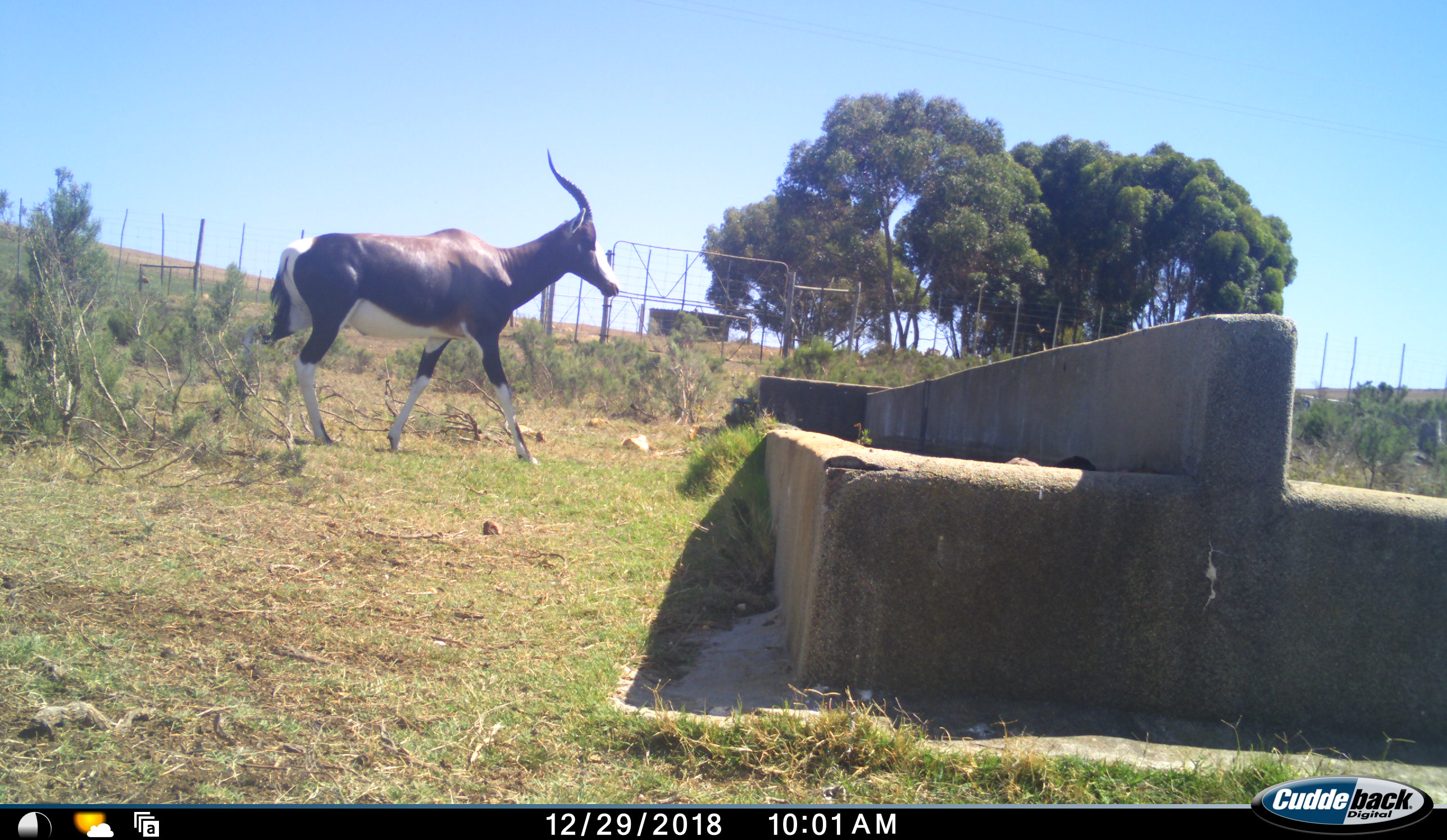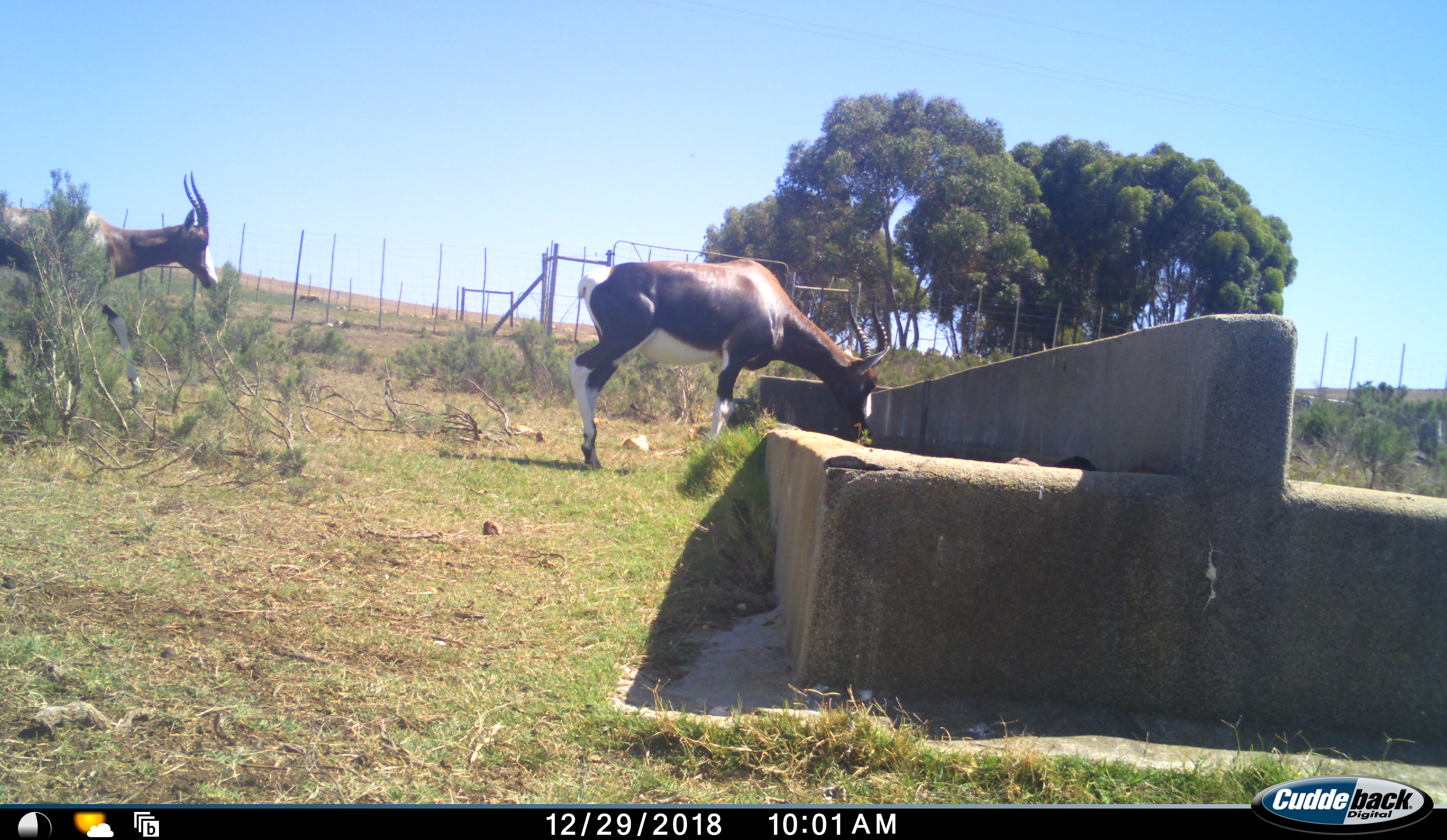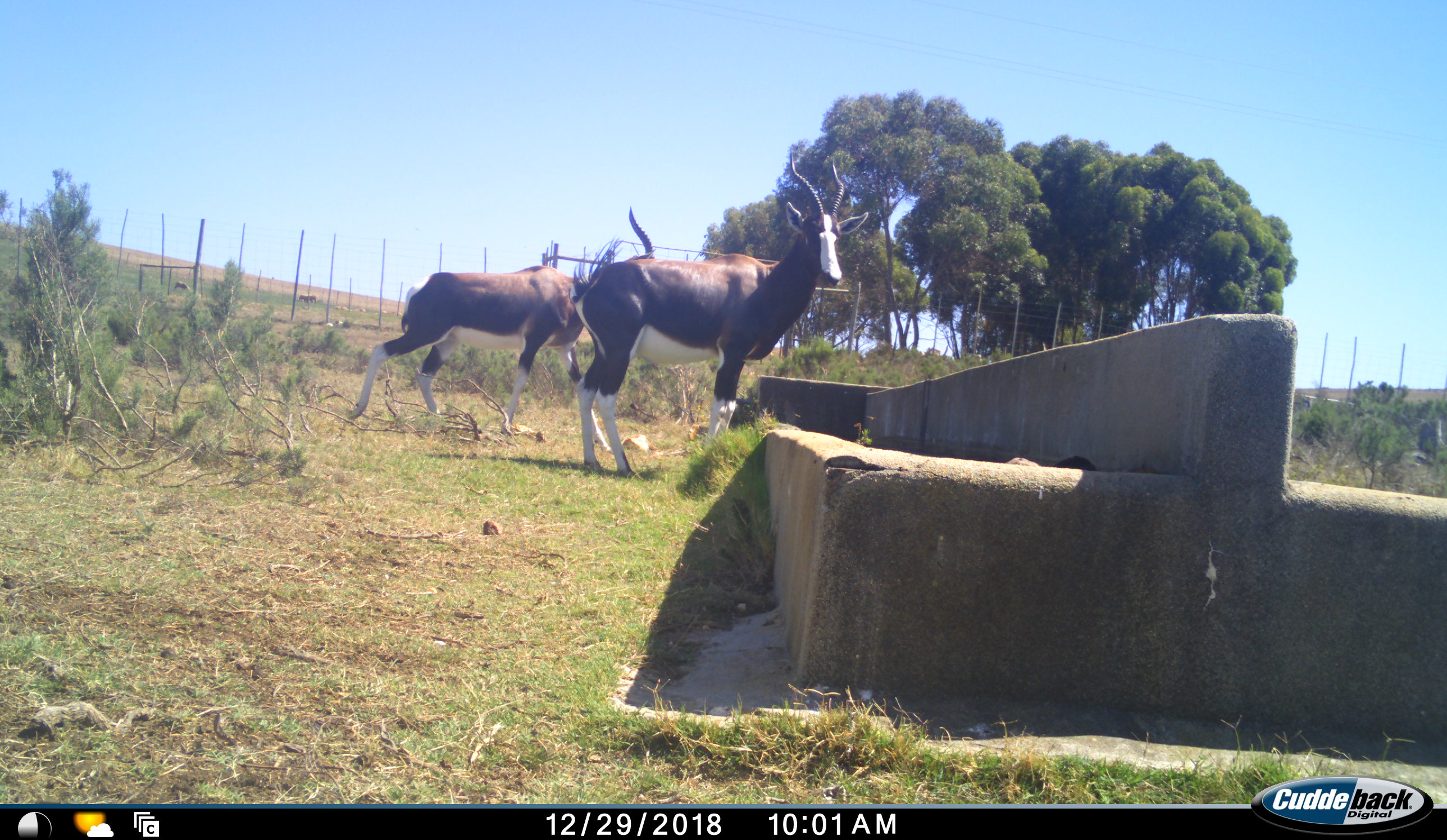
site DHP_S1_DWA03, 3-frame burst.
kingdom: Animalia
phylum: Chordata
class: Mammalia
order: Artiodactyla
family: Bovidae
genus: Damaliscus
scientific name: Damaliscus pygargus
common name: bontebok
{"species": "bontebok (Damaliscus pygargus)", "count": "2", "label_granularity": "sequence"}